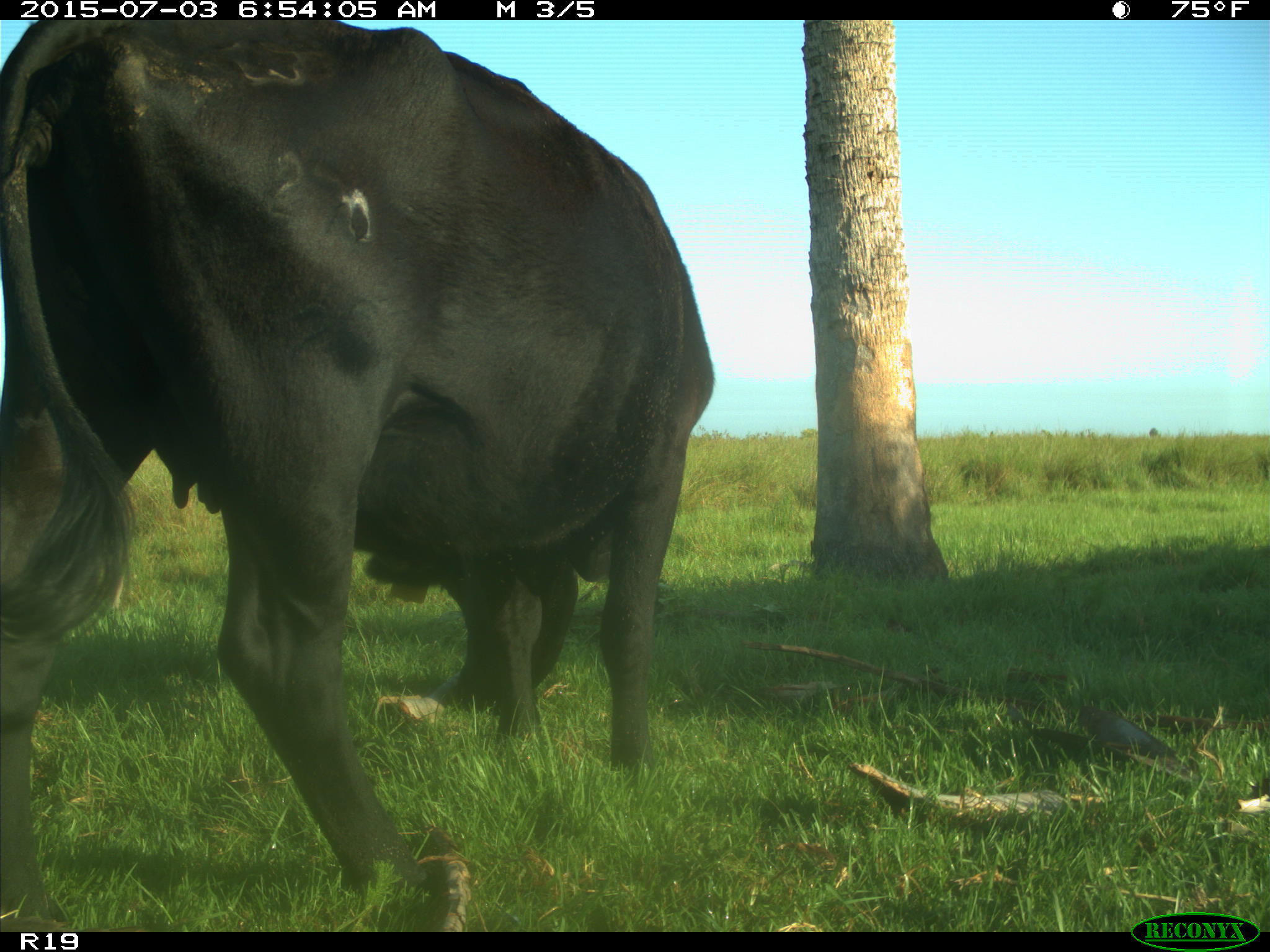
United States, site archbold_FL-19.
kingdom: Animalia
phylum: Chordata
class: Mammalia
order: Artiodactyla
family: Bovidae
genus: Bos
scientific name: Bos taurus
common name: domestic cow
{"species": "Bos taurus (domestic cow)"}